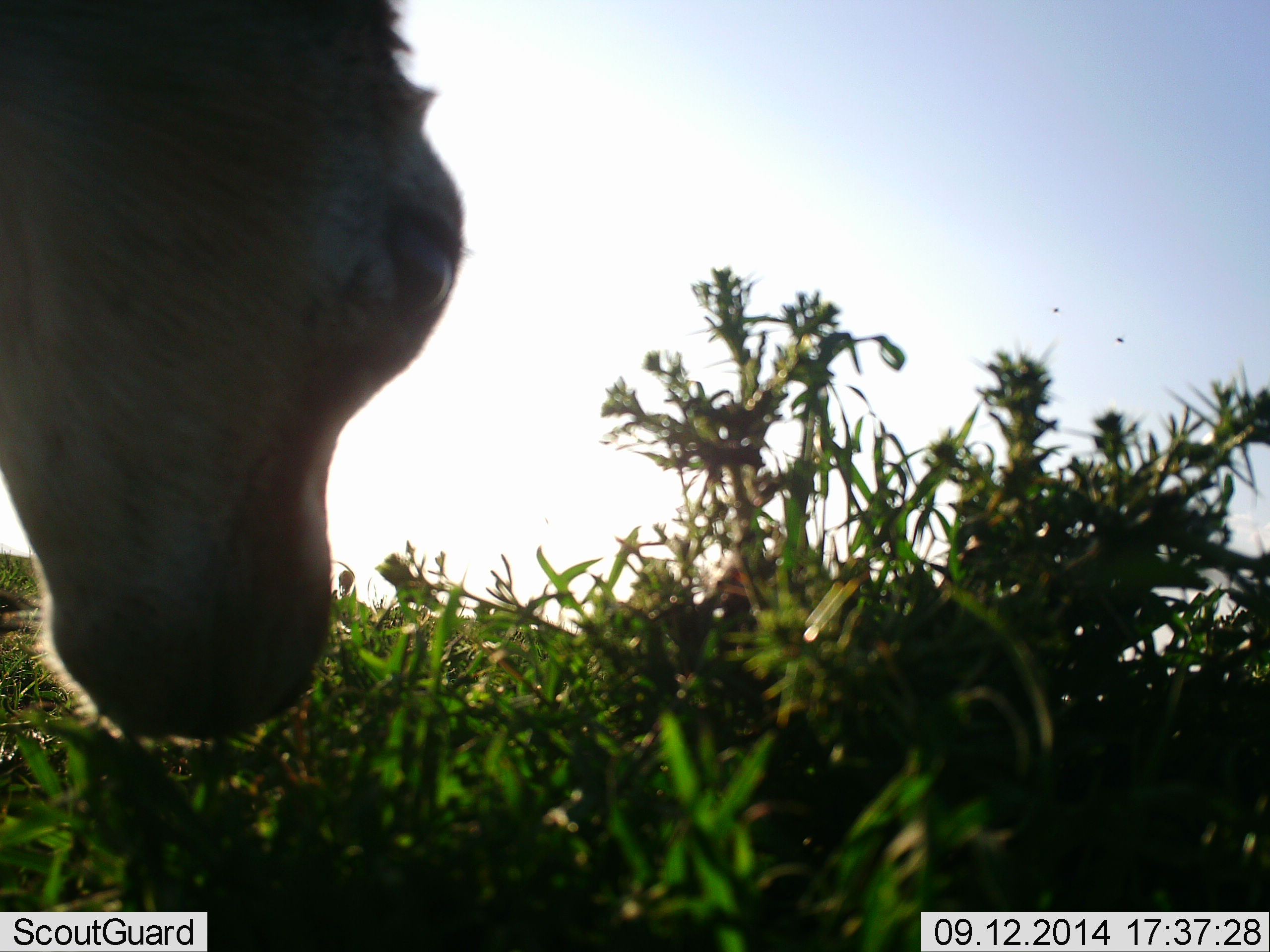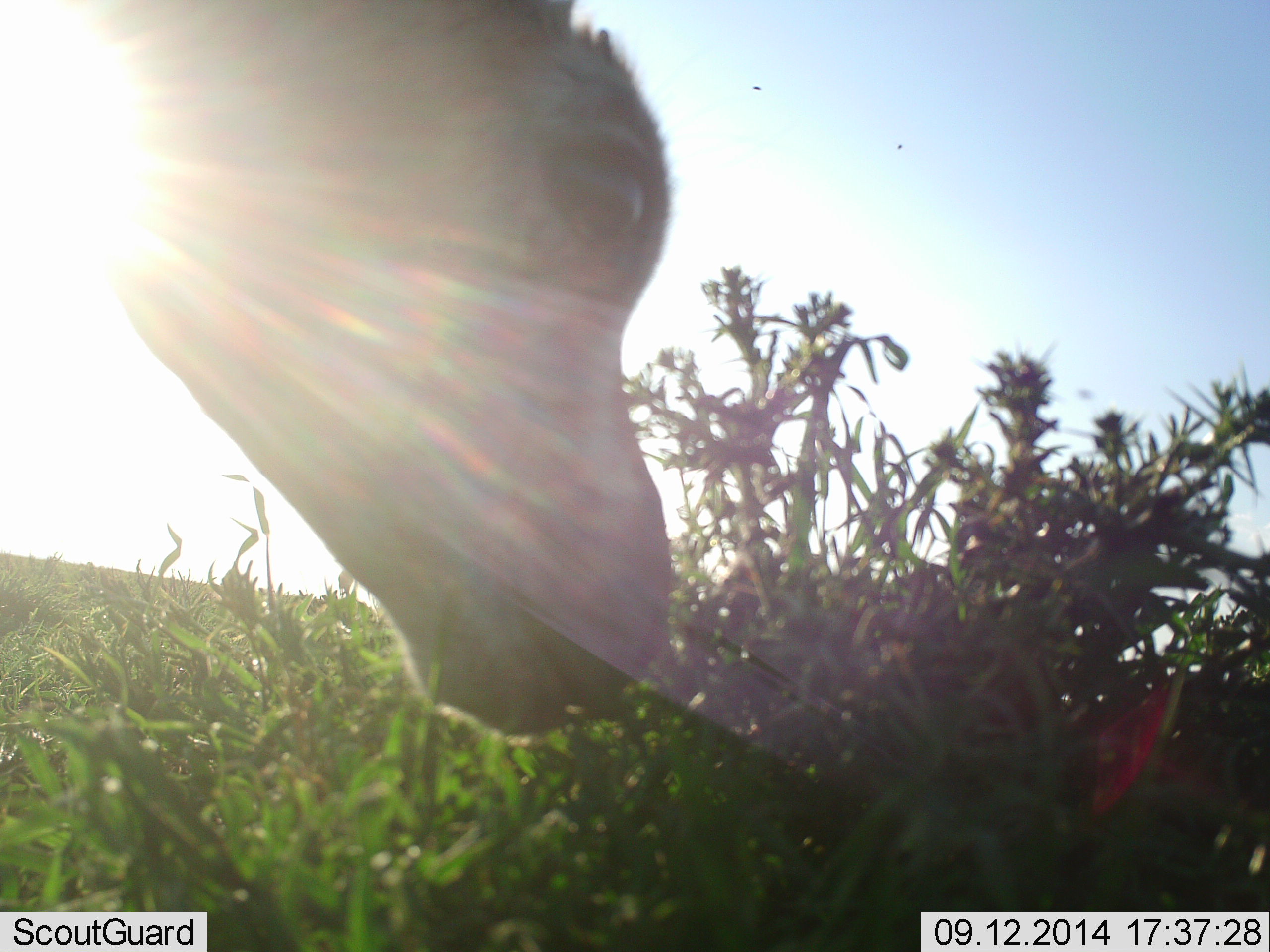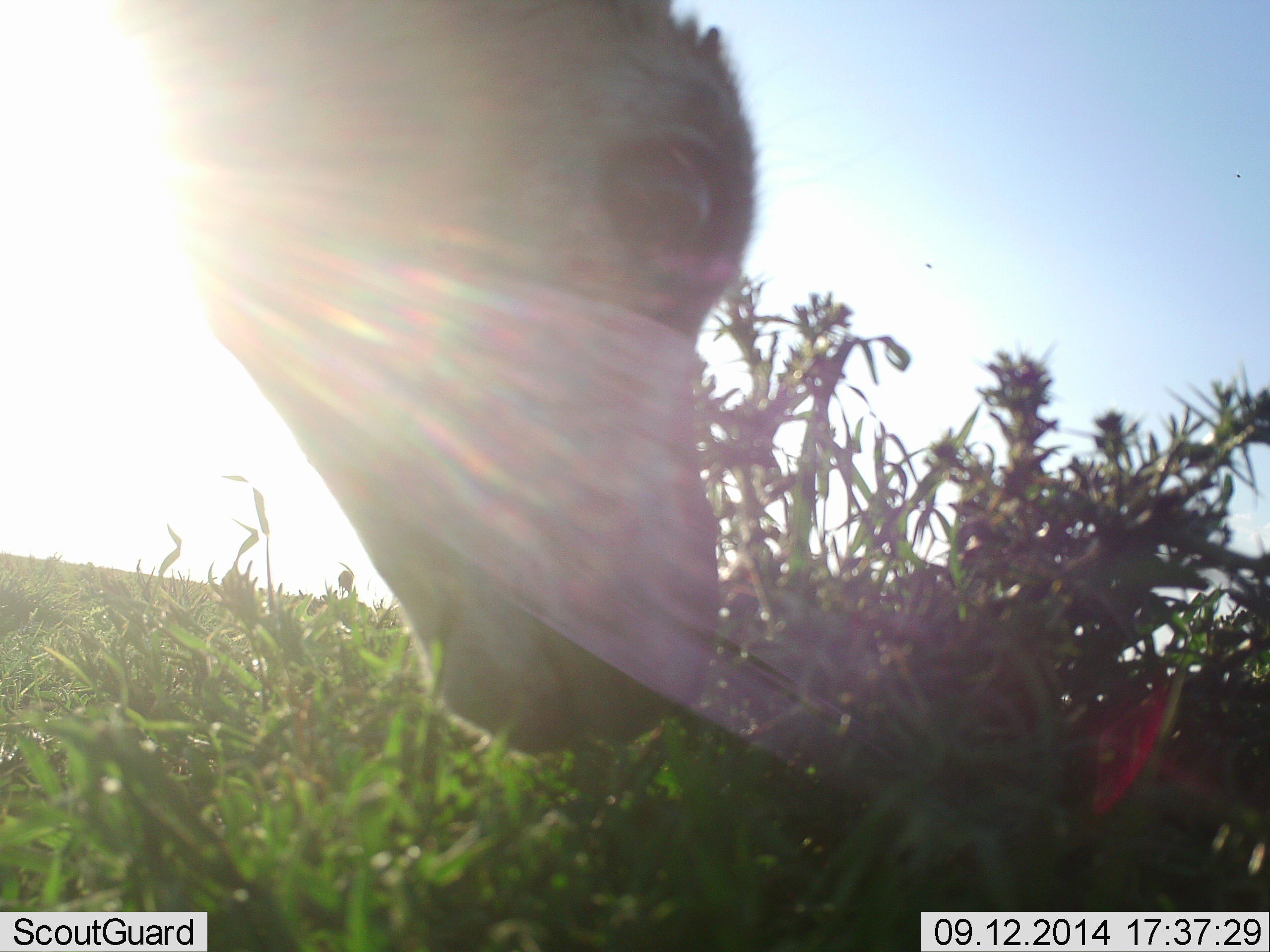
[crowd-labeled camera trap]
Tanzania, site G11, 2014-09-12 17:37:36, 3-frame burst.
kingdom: Animalia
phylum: Chordata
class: Mammalia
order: Artiodactyla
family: Bovidae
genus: Eudorcas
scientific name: Eudorcas thomsonii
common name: thomson's gazelle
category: gazellethomsons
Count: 1.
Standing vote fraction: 33%.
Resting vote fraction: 0%.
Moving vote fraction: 0%.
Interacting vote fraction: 0%.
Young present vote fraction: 17%.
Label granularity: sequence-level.